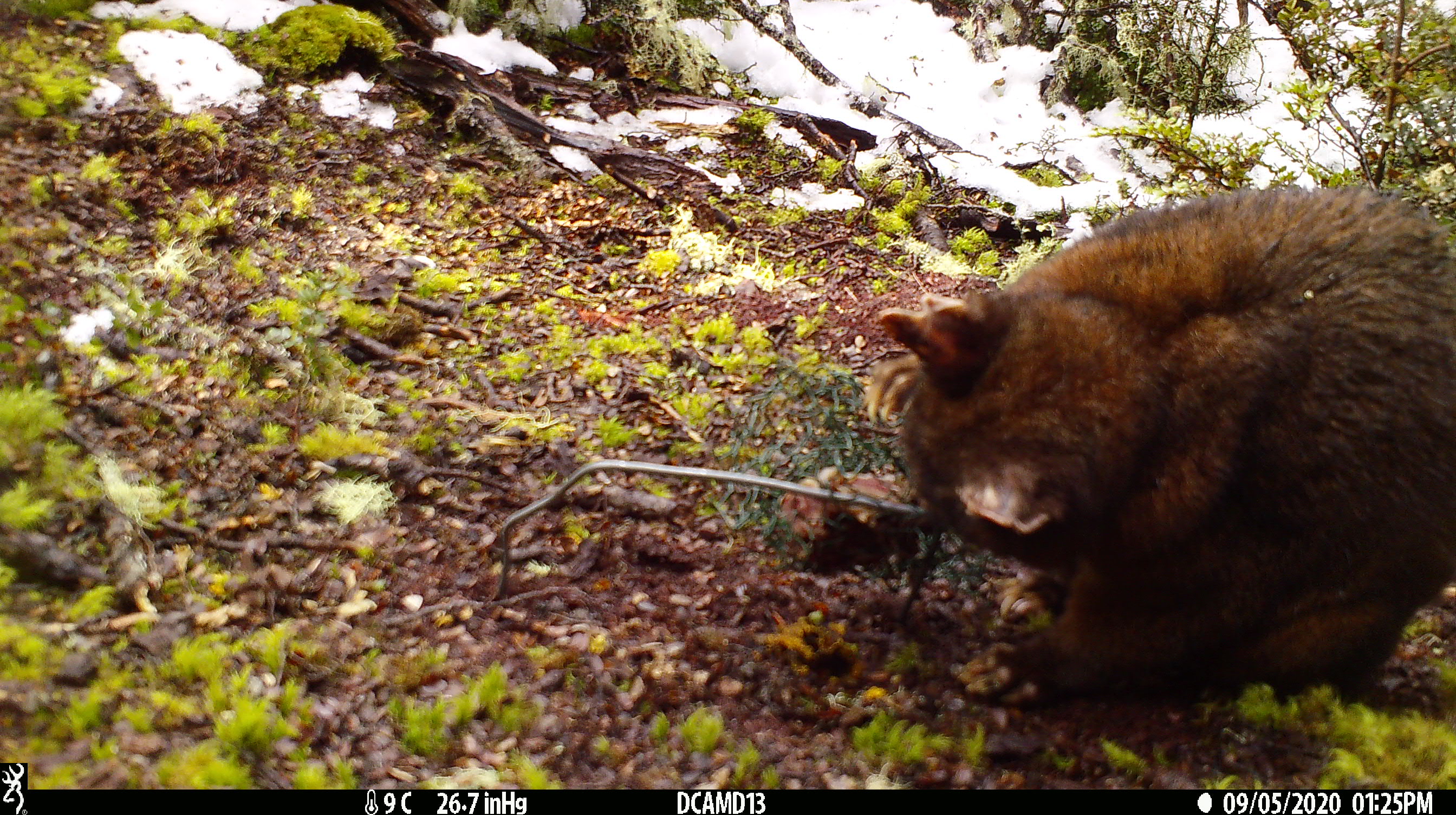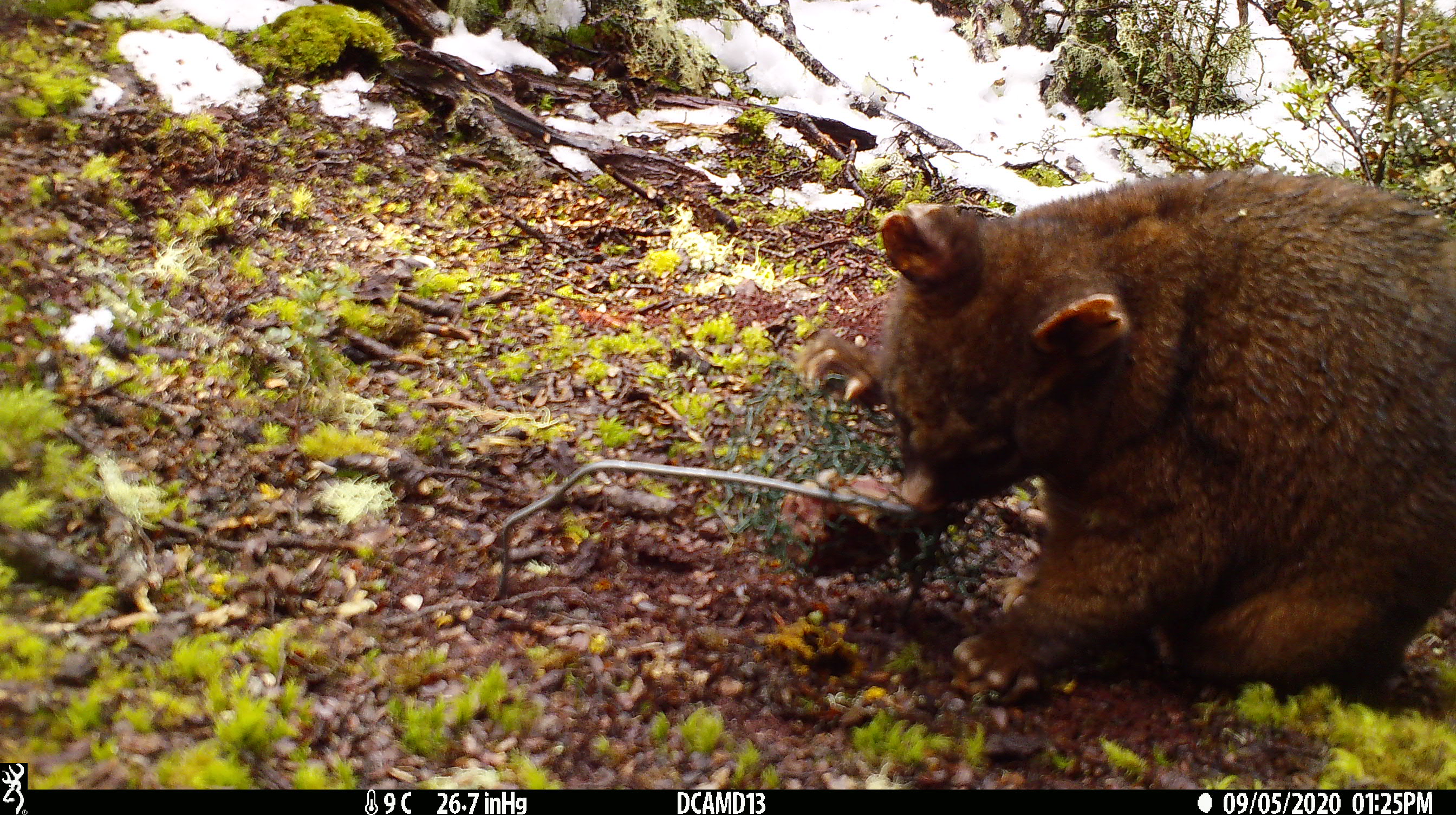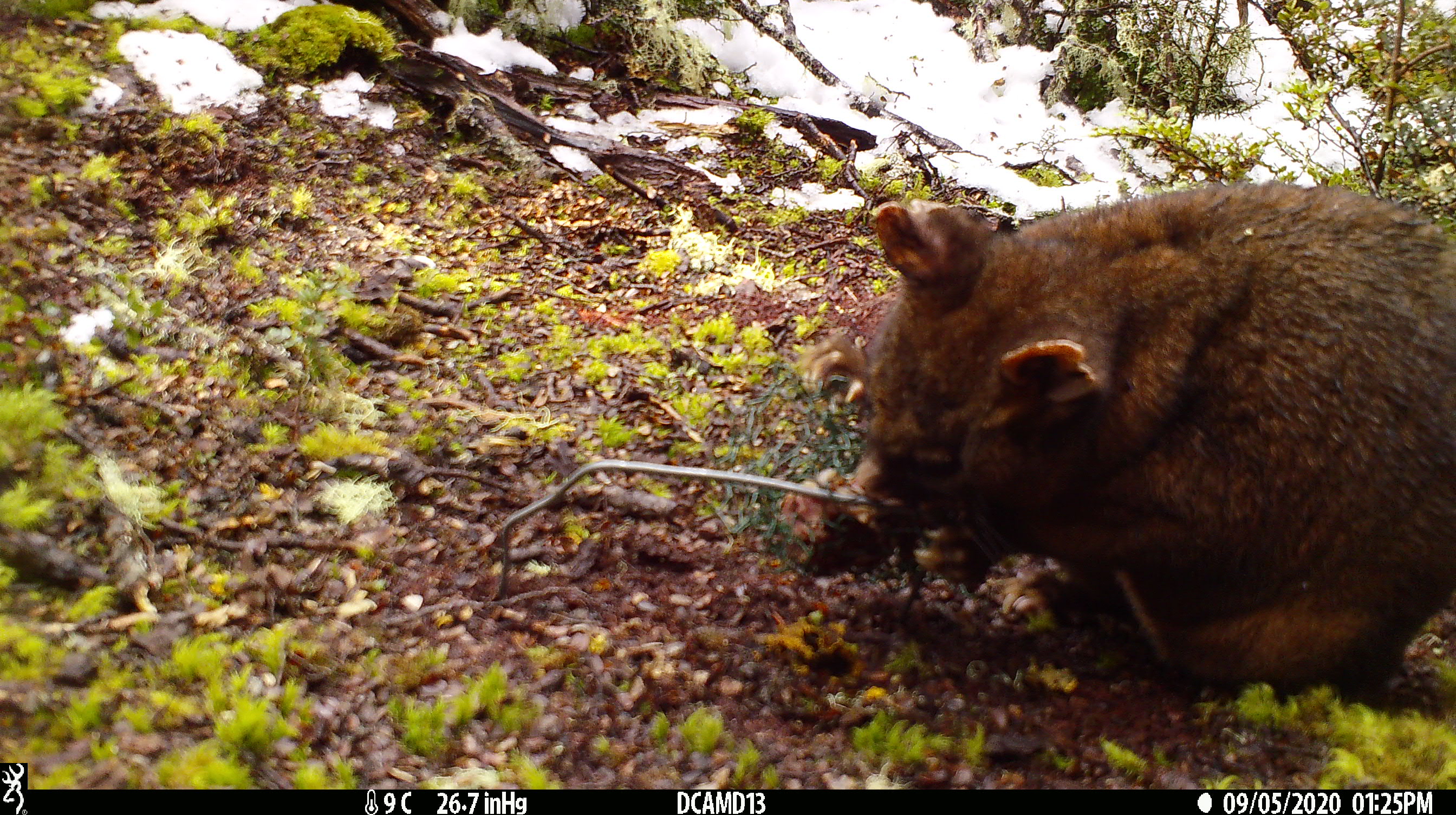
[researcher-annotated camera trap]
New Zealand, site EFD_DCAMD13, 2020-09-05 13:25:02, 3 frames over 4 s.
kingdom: Animalia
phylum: Chordata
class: Mammalia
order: Diprotodontia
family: Phalangeridae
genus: Trichosurus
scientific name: Trichosurus vulpecula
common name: common brushtail possum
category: possum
Possum (common brushtail possum) (Trichosurus vulpecula).